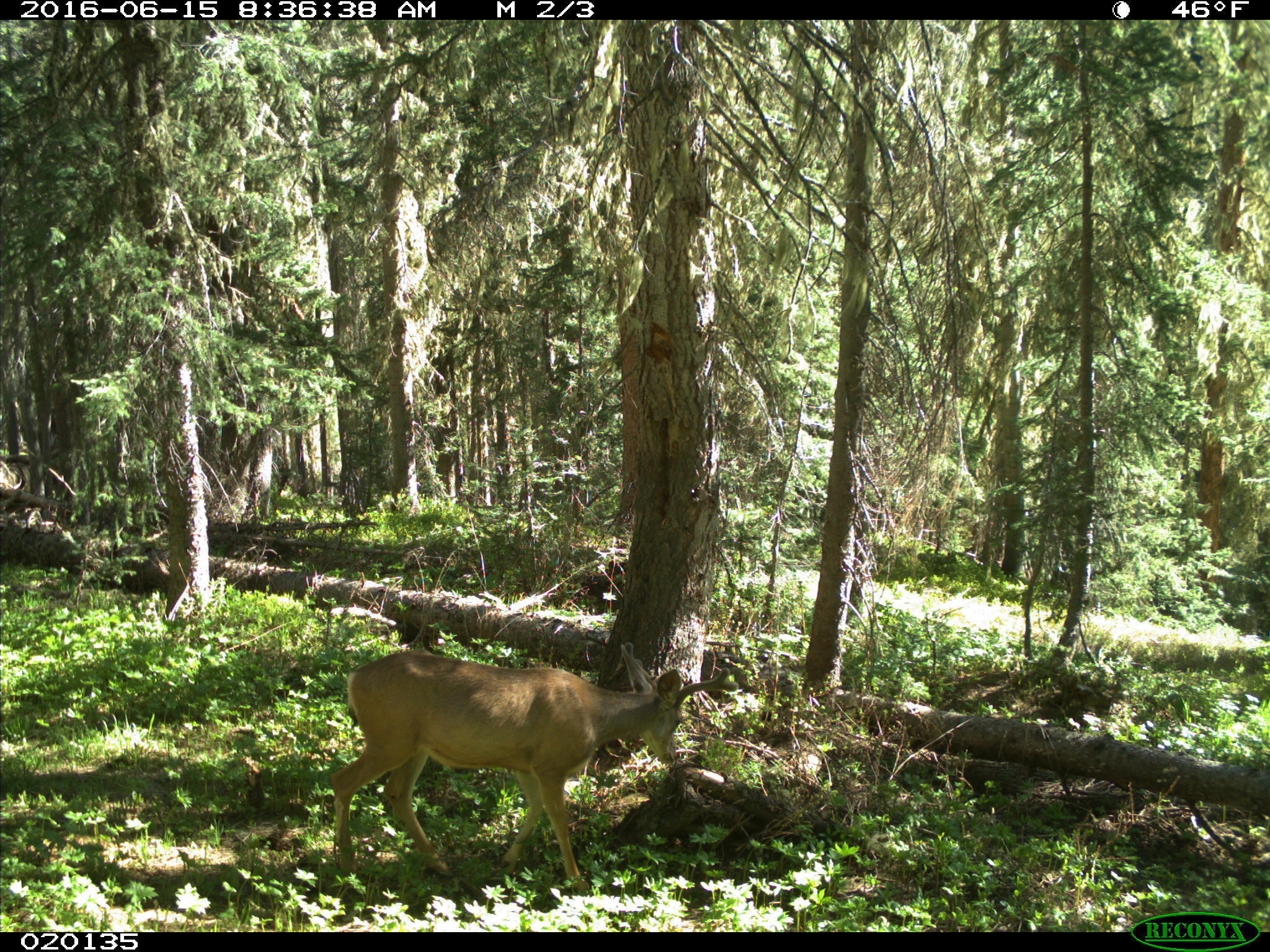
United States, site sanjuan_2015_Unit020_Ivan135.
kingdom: Animalia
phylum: Chordata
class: Mammalia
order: Artiodactyla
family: Cervidae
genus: Odocoileus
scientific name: Odocoileus hemionus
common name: mule deer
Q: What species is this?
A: Odocoileus hemionus (mule deer).